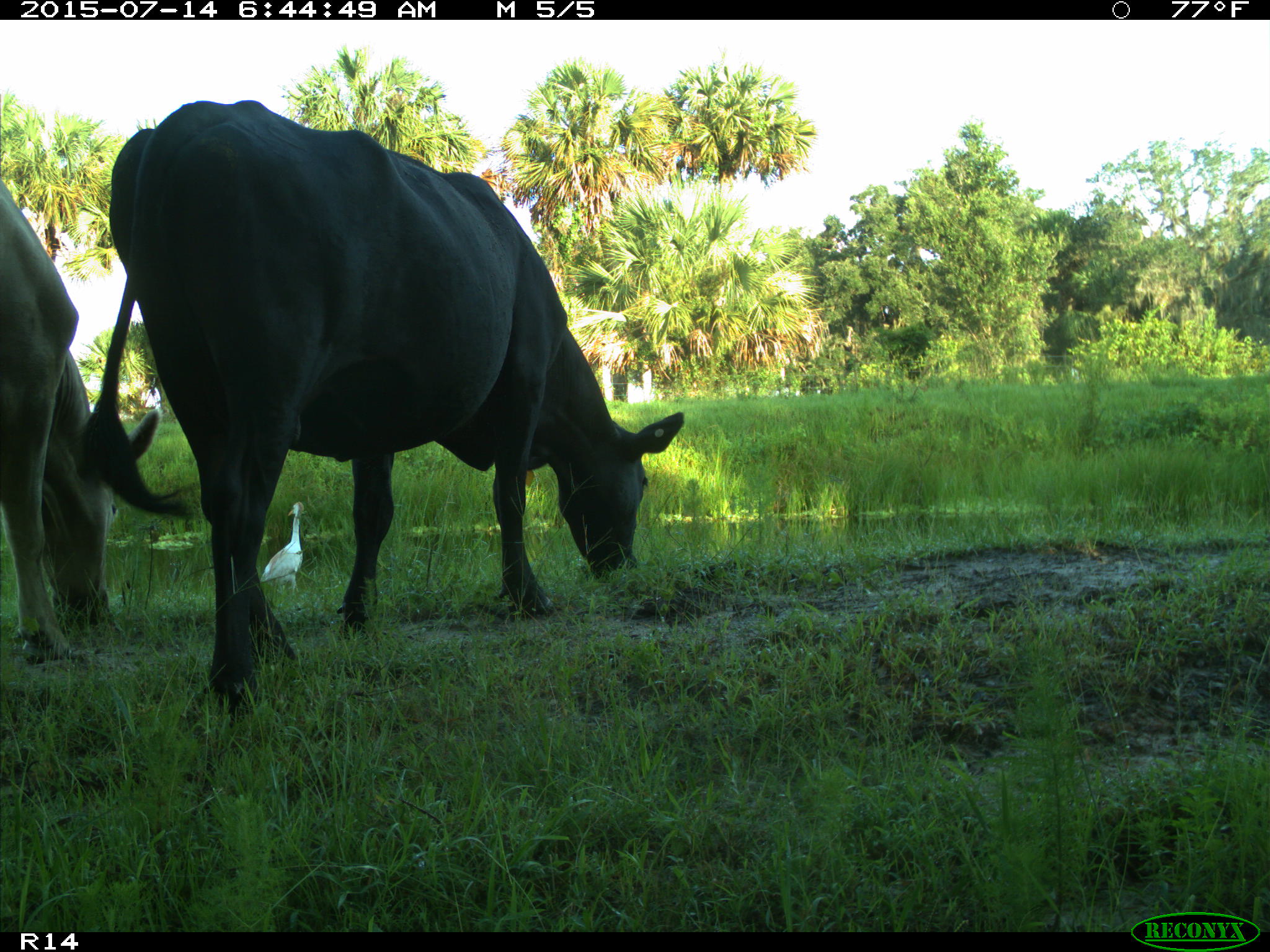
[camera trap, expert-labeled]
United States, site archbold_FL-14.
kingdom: Animalia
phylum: Chordata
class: Mammalia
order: Artiodactyla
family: Bovidae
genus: Bos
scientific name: Bos taurus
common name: domestic cow